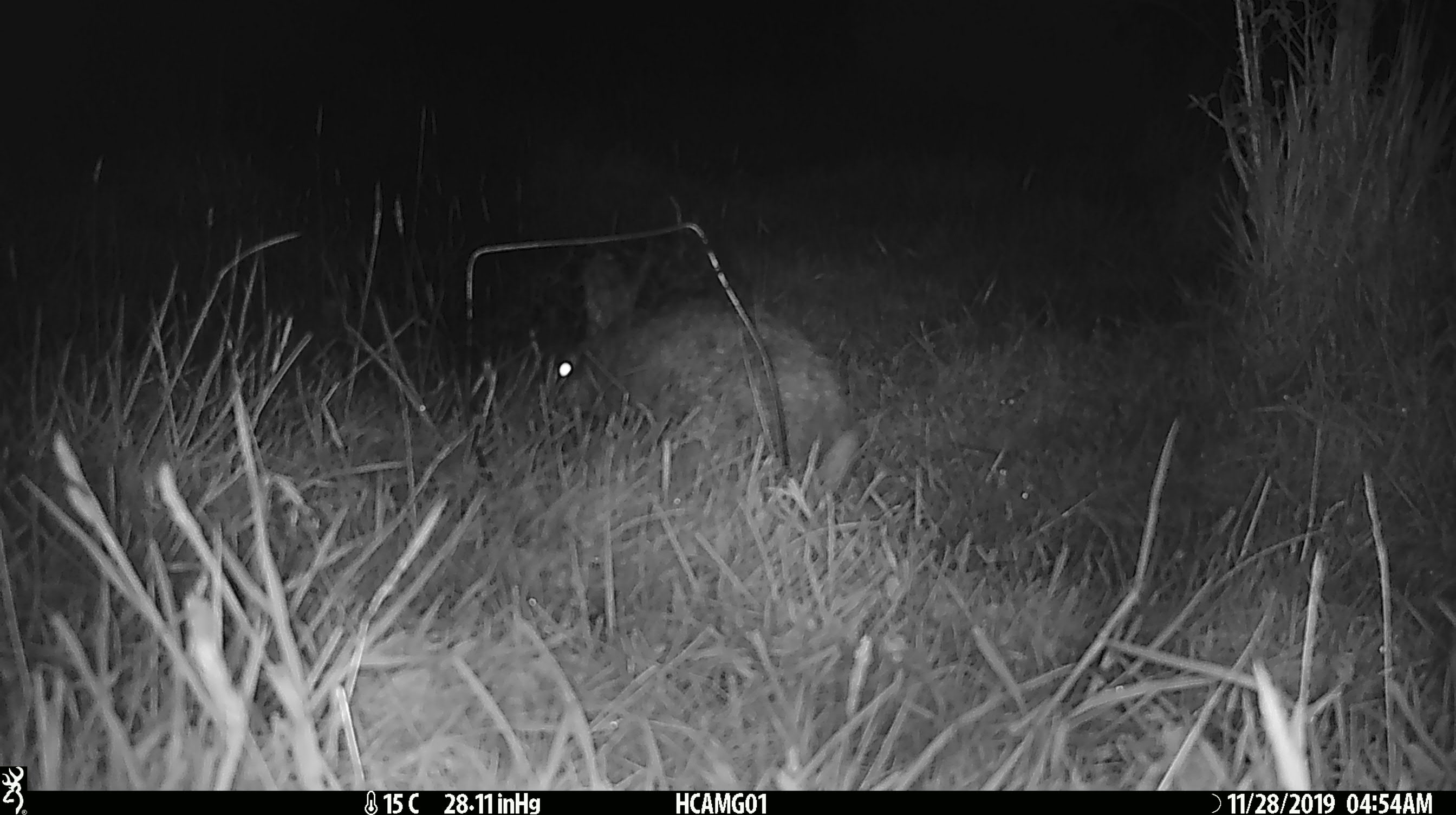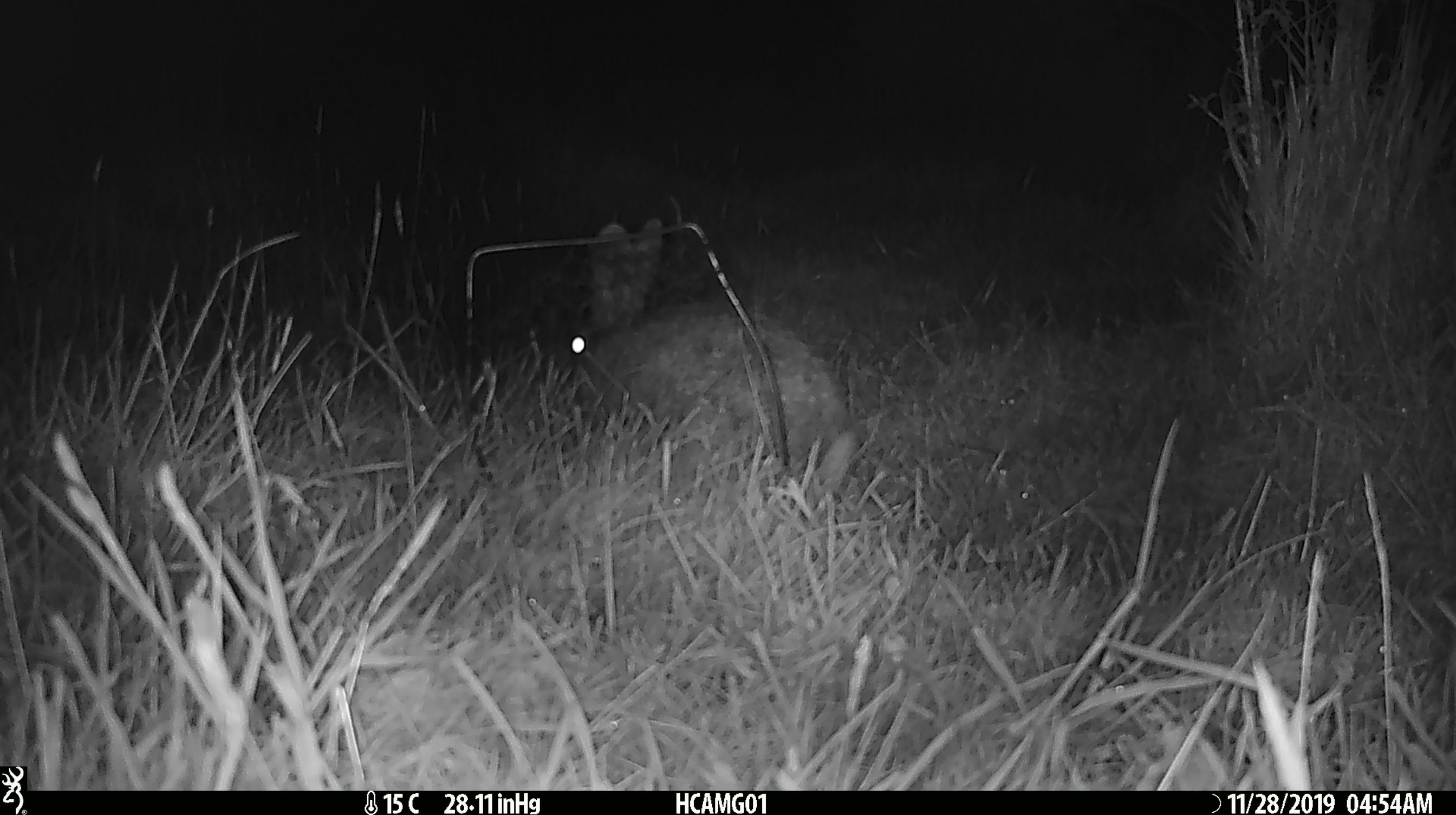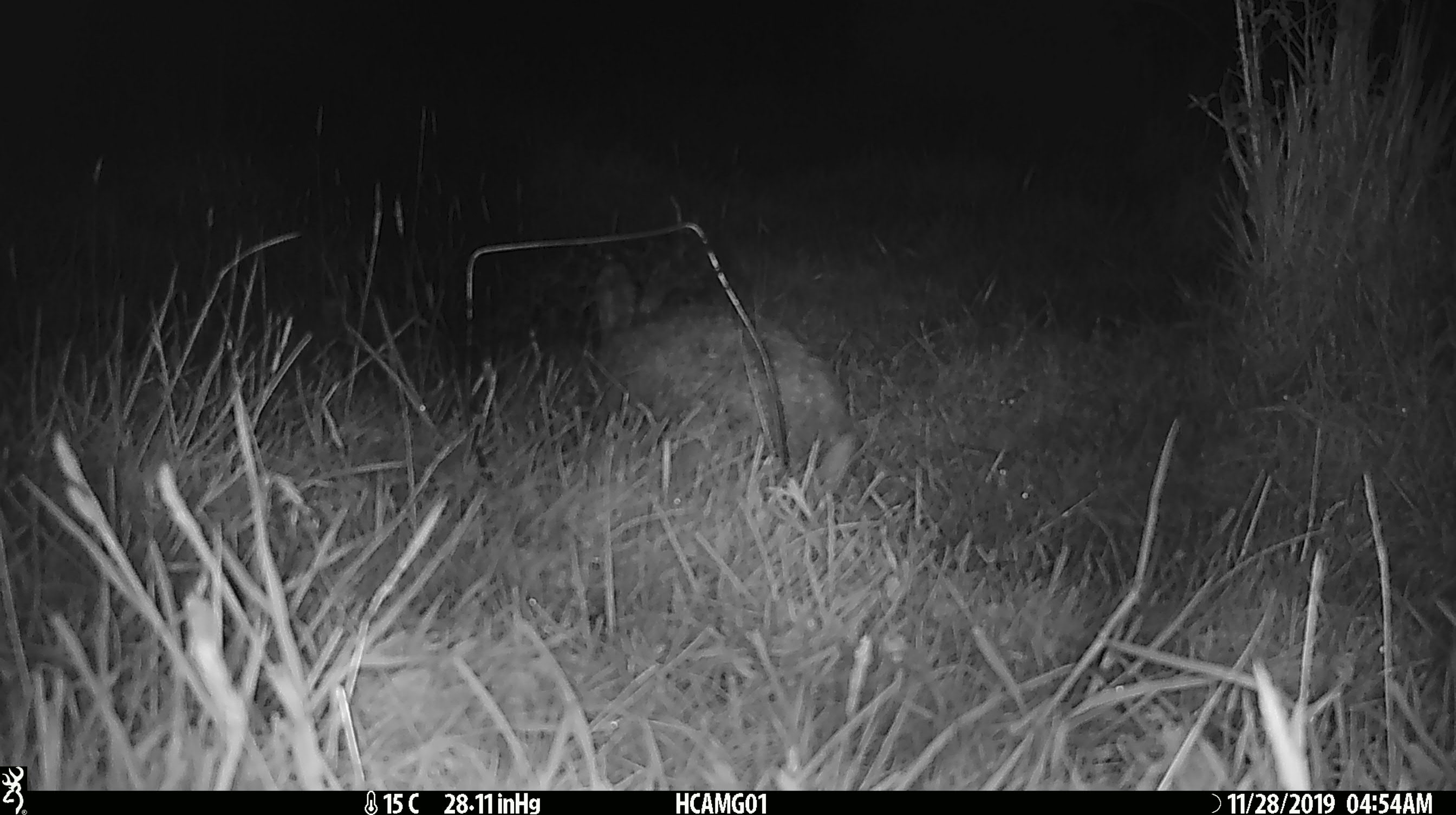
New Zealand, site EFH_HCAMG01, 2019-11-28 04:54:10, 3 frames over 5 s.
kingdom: Animalia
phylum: Chordata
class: Mammalia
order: Lagomorpha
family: Leporidae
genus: Oryctolagus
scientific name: Oryctolagus cuniculus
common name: european rabbit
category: rabbit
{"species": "rabbit (european rabbit) (Oryctolagus cuniculus)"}